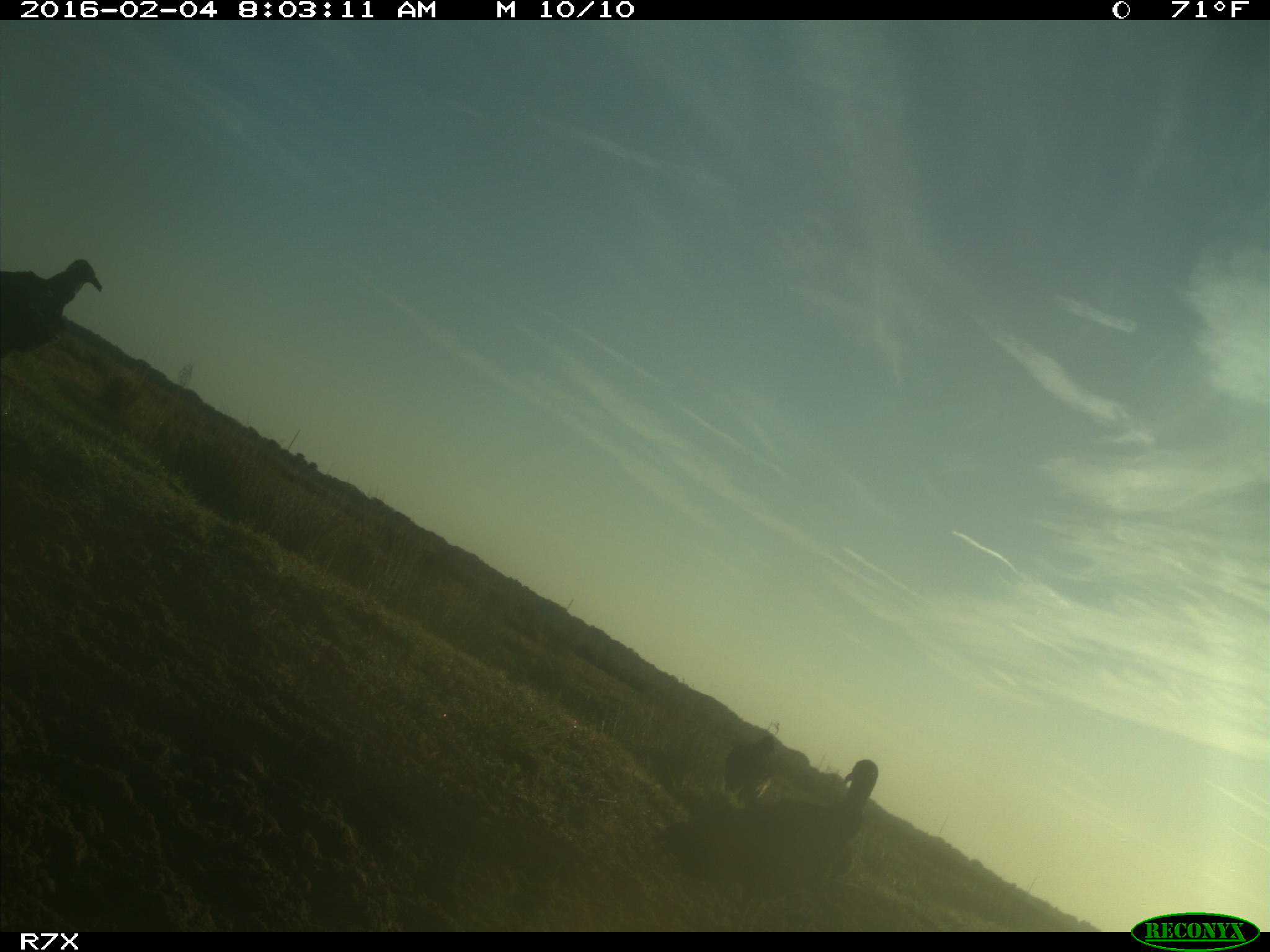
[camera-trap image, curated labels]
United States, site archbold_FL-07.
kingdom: Animalia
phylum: Chordata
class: Aves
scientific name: Aves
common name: birds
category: unidentified bird